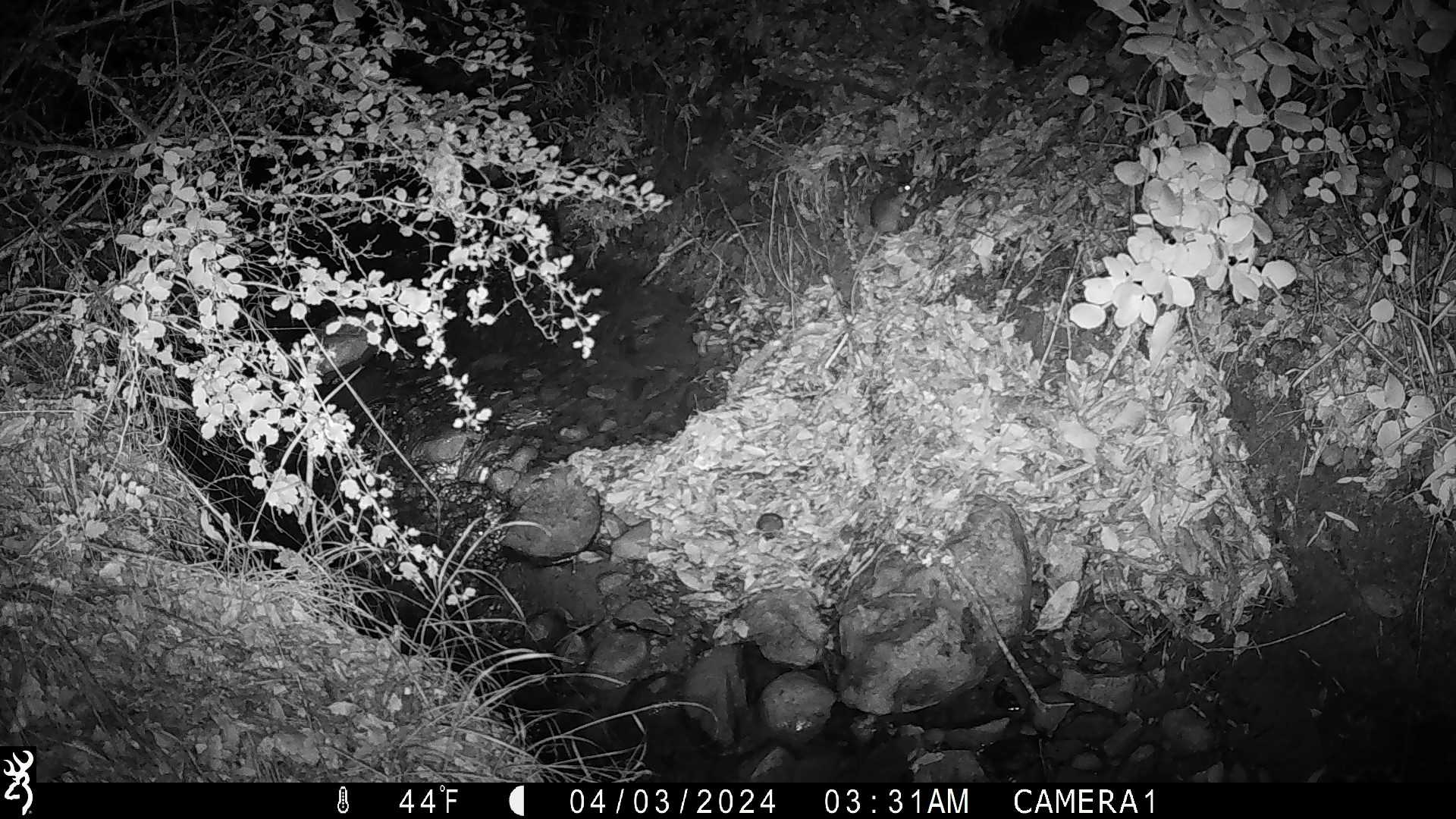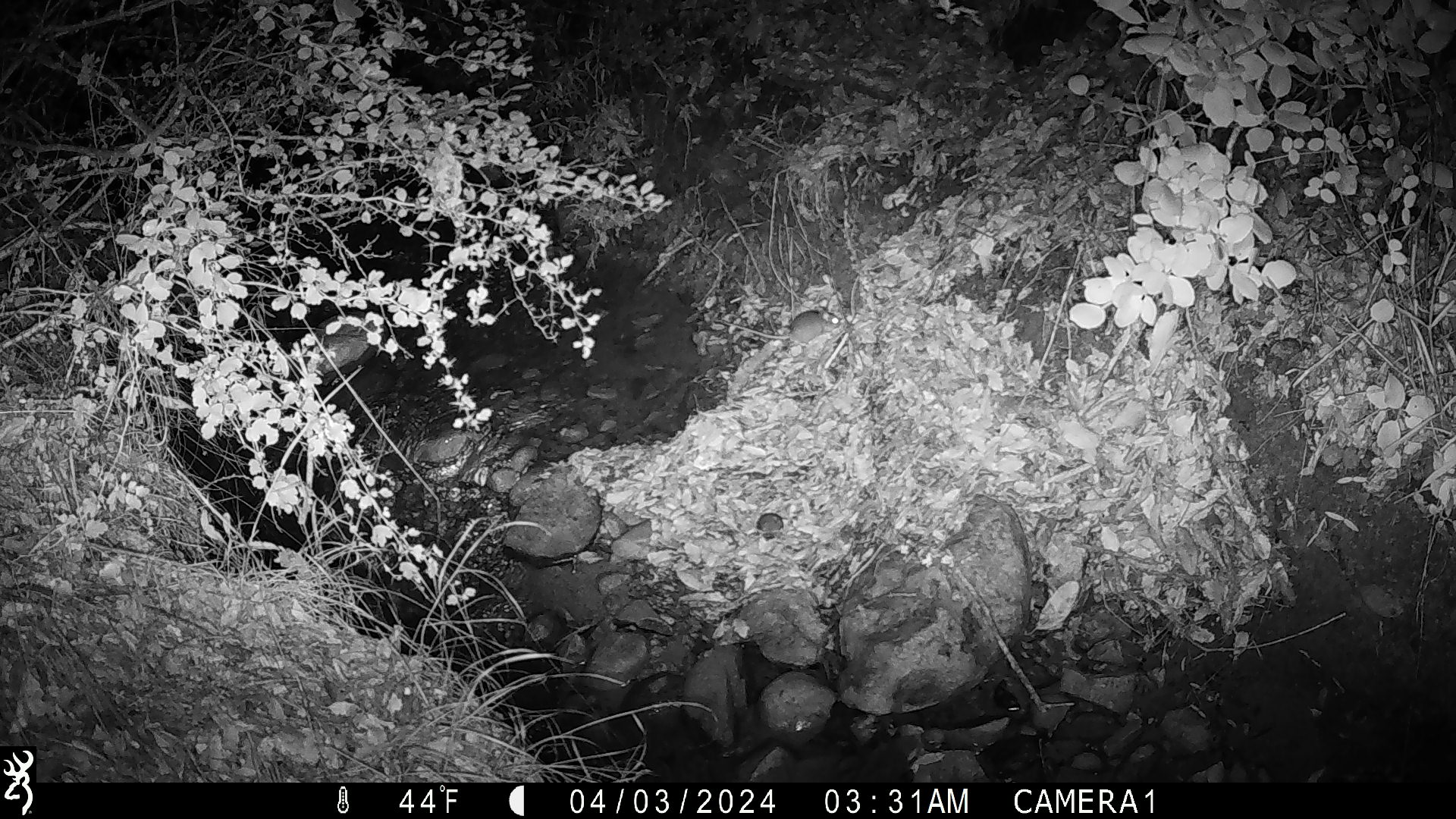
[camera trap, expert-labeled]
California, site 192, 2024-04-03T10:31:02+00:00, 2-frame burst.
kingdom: Animalia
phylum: Chordata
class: Mammalia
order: Rodentia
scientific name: Rodentia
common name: mouse or rat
Mouse or rat (Rodentia).